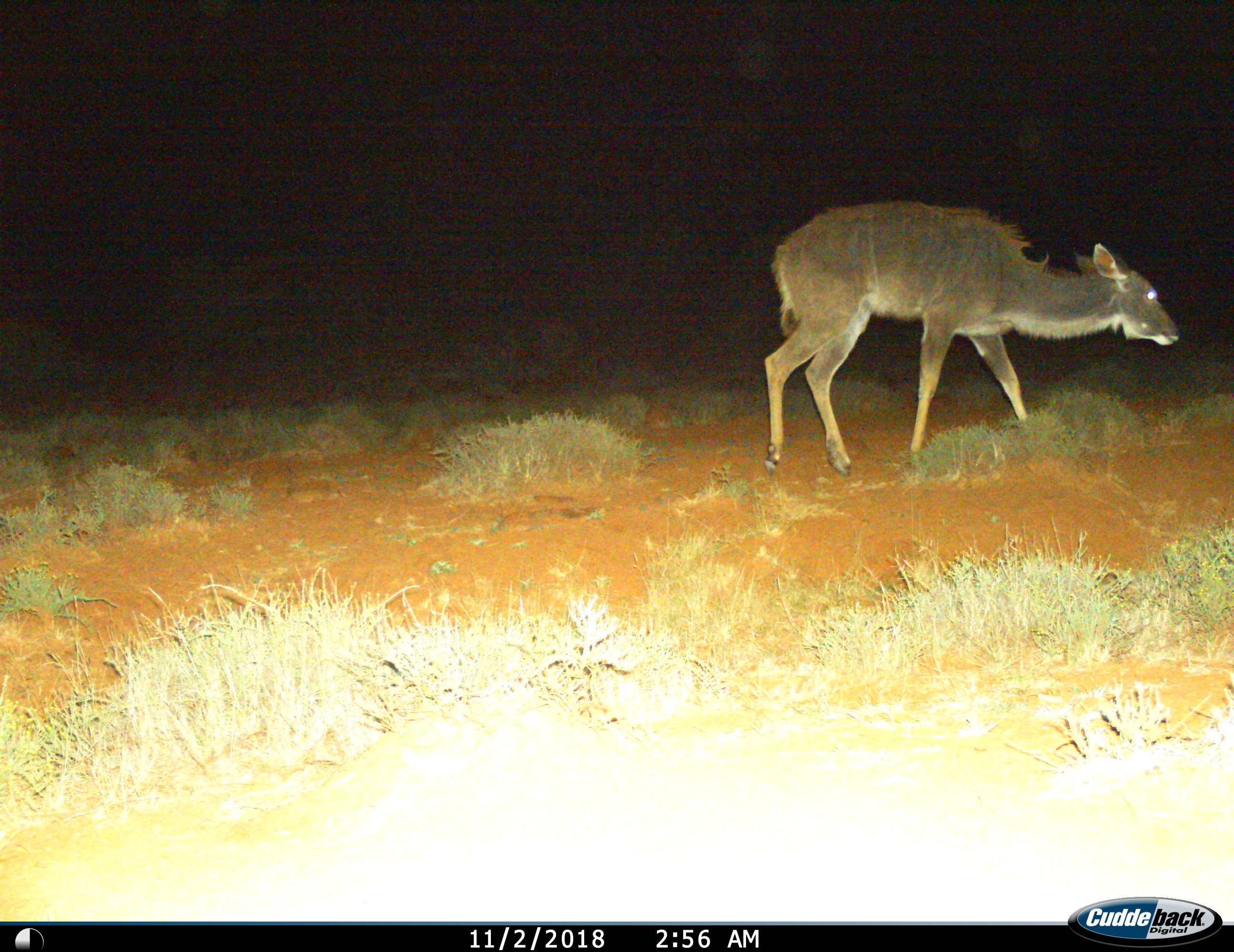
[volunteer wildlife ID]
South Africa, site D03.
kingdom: Animalia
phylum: Chordata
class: Mammalia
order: Artiodactyla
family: Bovidae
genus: Tragelaphus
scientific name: Tragelaphus strepsiceros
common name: greater kudu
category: kudu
Kudu (greater kudu) (Tragelaphus strepsiceros), count 1. Behavior (volunteer vote fractions): standing 11%, resting 0%, moving 78%, interacting 0%. Young present (vote fraction): 0%. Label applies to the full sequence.